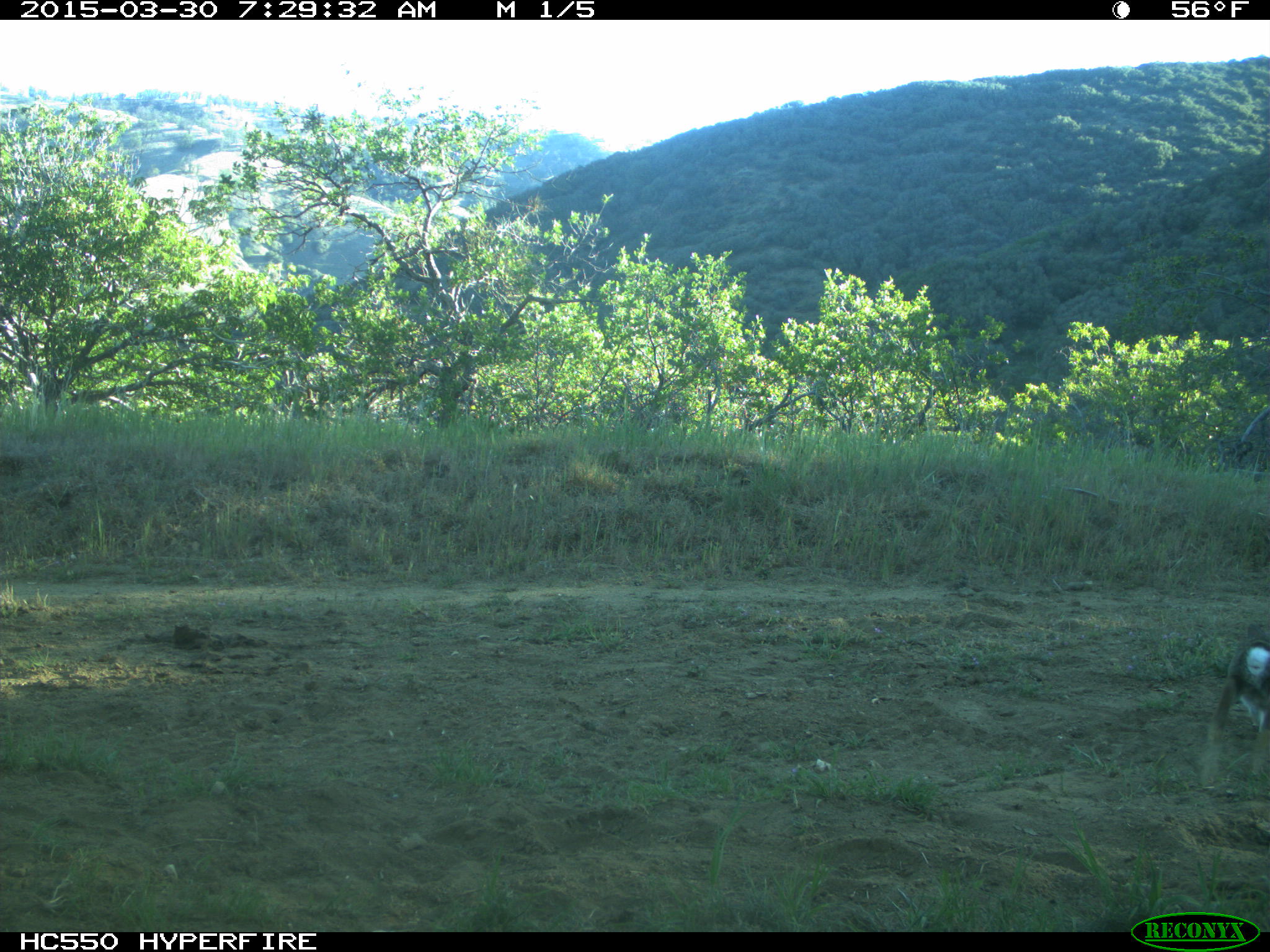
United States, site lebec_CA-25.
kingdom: Animalia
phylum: Chordata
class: Mammalia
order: Lagomorpha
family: Leporidae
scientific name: Leporidae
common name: rabbits and hares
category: unidentified rabbit